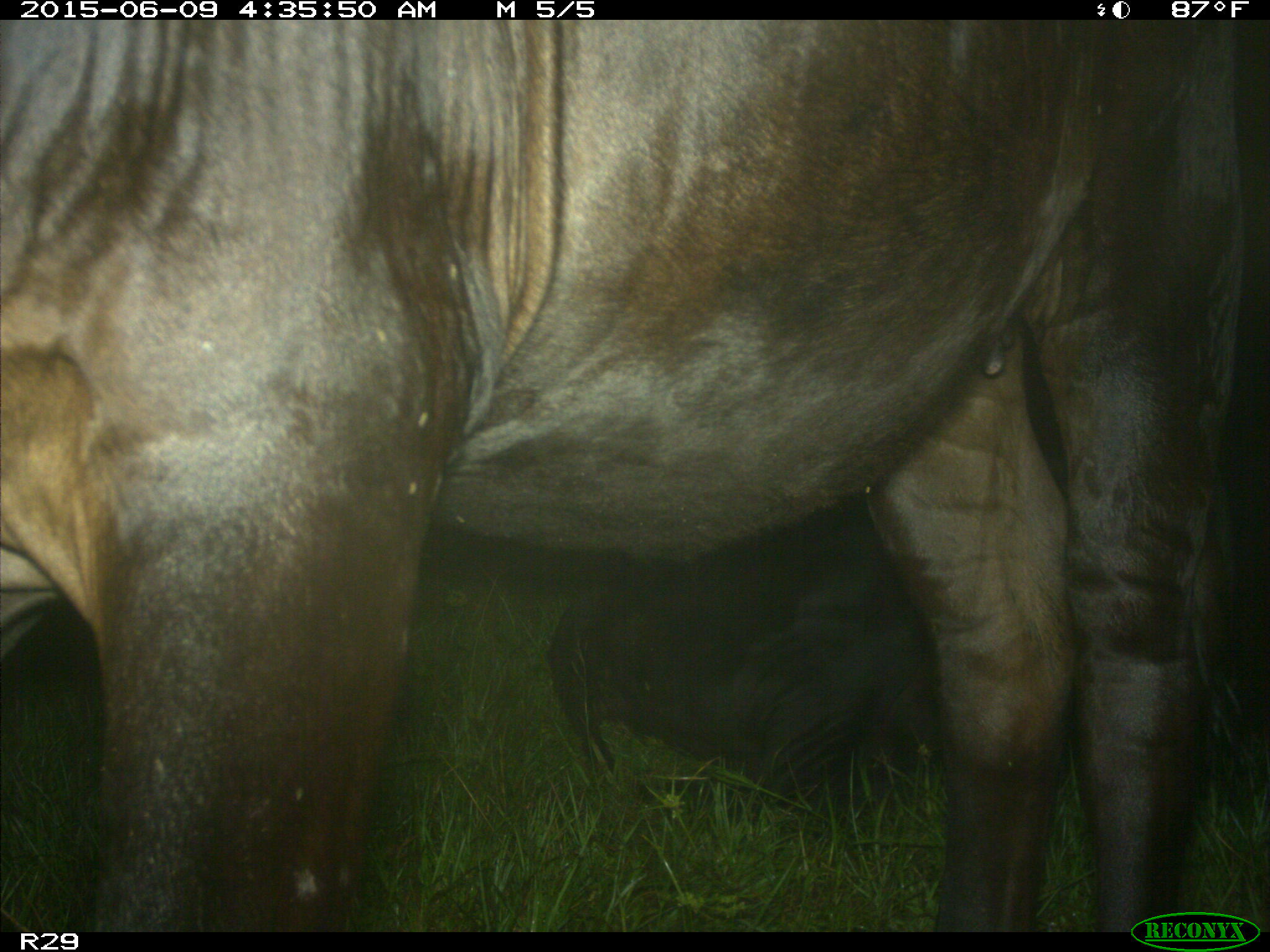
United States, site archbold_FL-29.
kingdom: Animalia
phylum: Chordata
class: Mammalia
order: Artiodactyla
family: Bovidae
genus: Bos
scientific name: Bos taurus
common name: domestic cow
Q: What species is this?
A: Bos taurus (domestic cow).